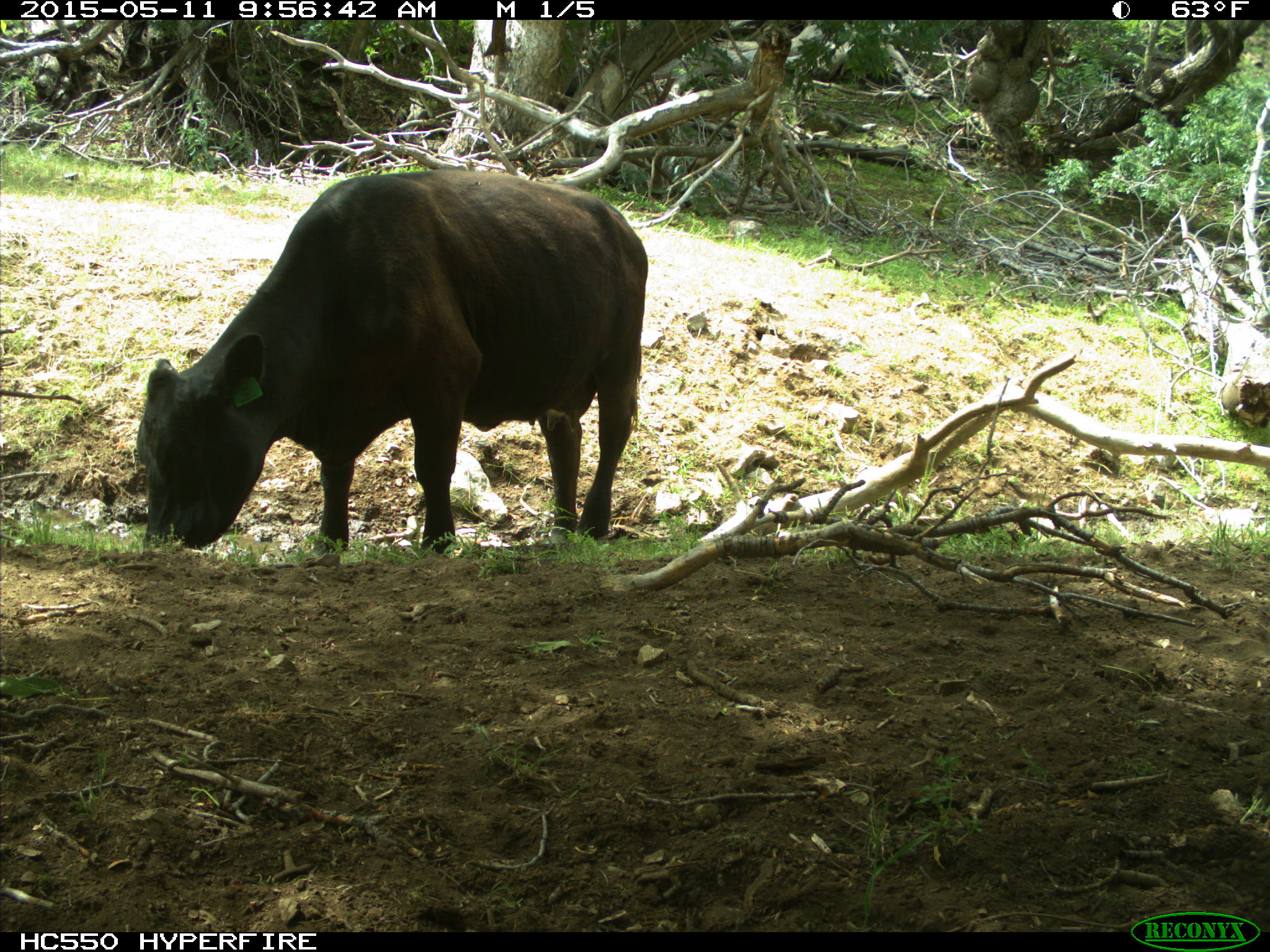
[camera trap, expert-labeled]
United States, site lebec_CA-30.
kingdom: Animalia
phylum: Chordata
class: Mammalia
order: Artiodactyla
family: Bovidae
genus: Bos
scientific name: Bos taurus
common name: domestic cow